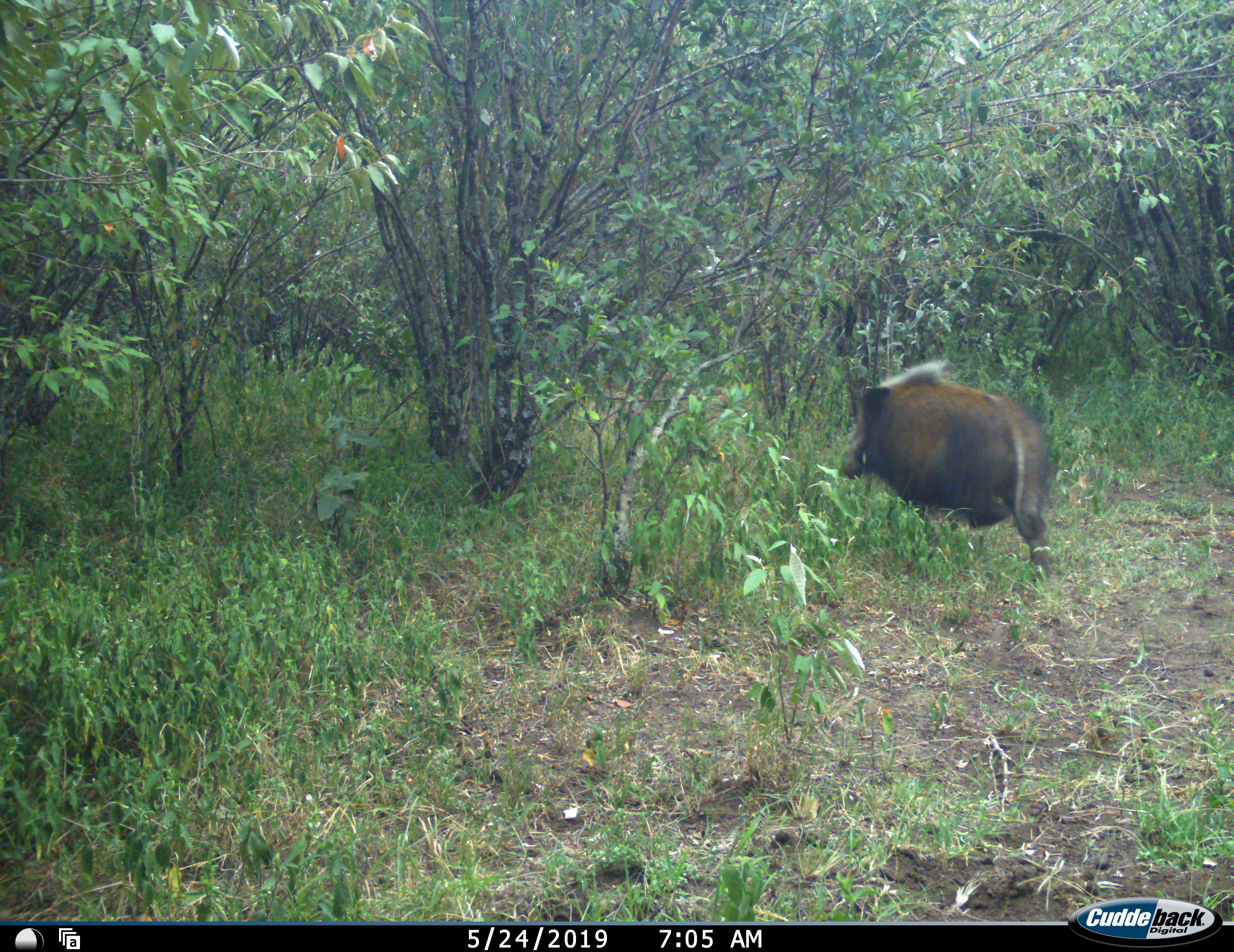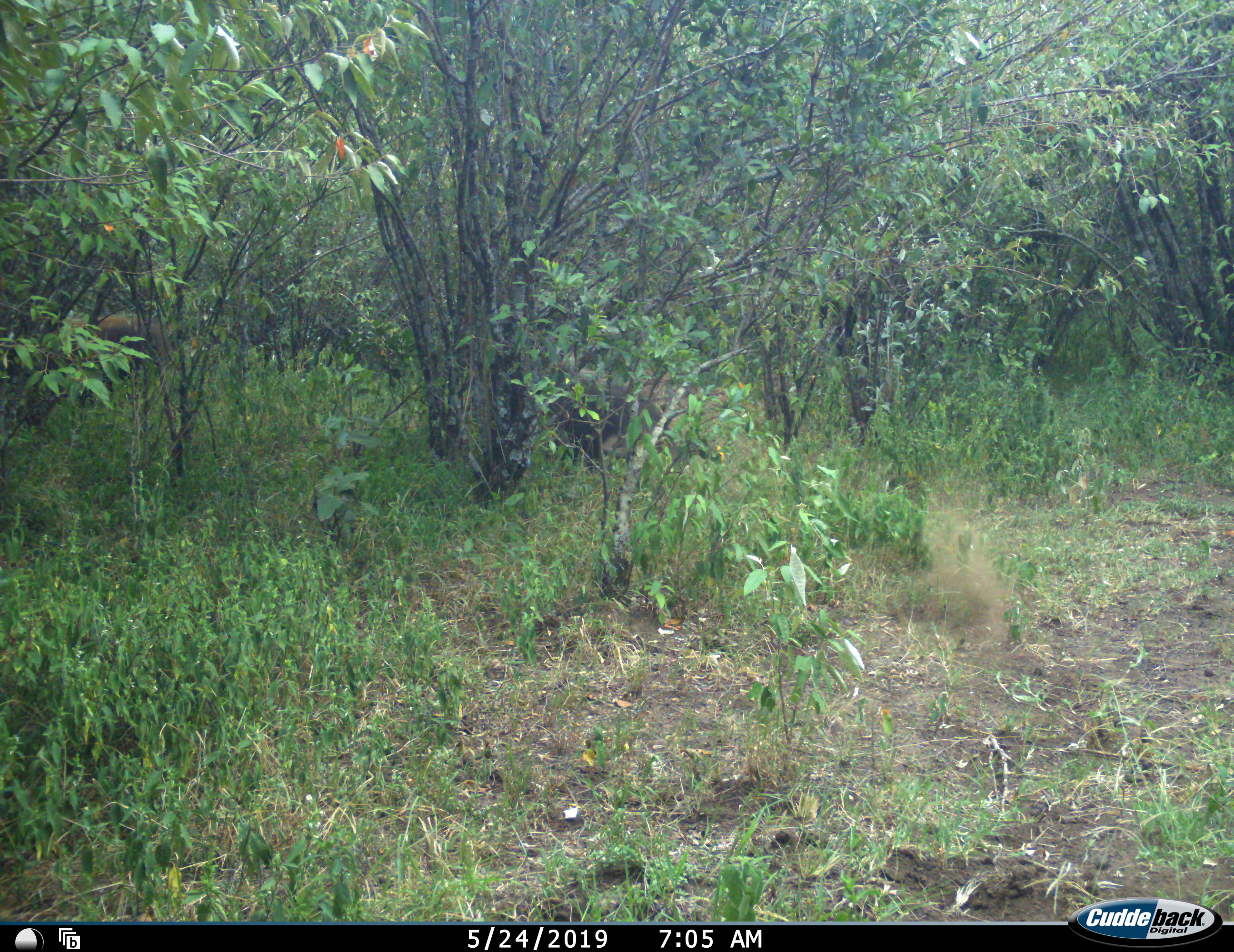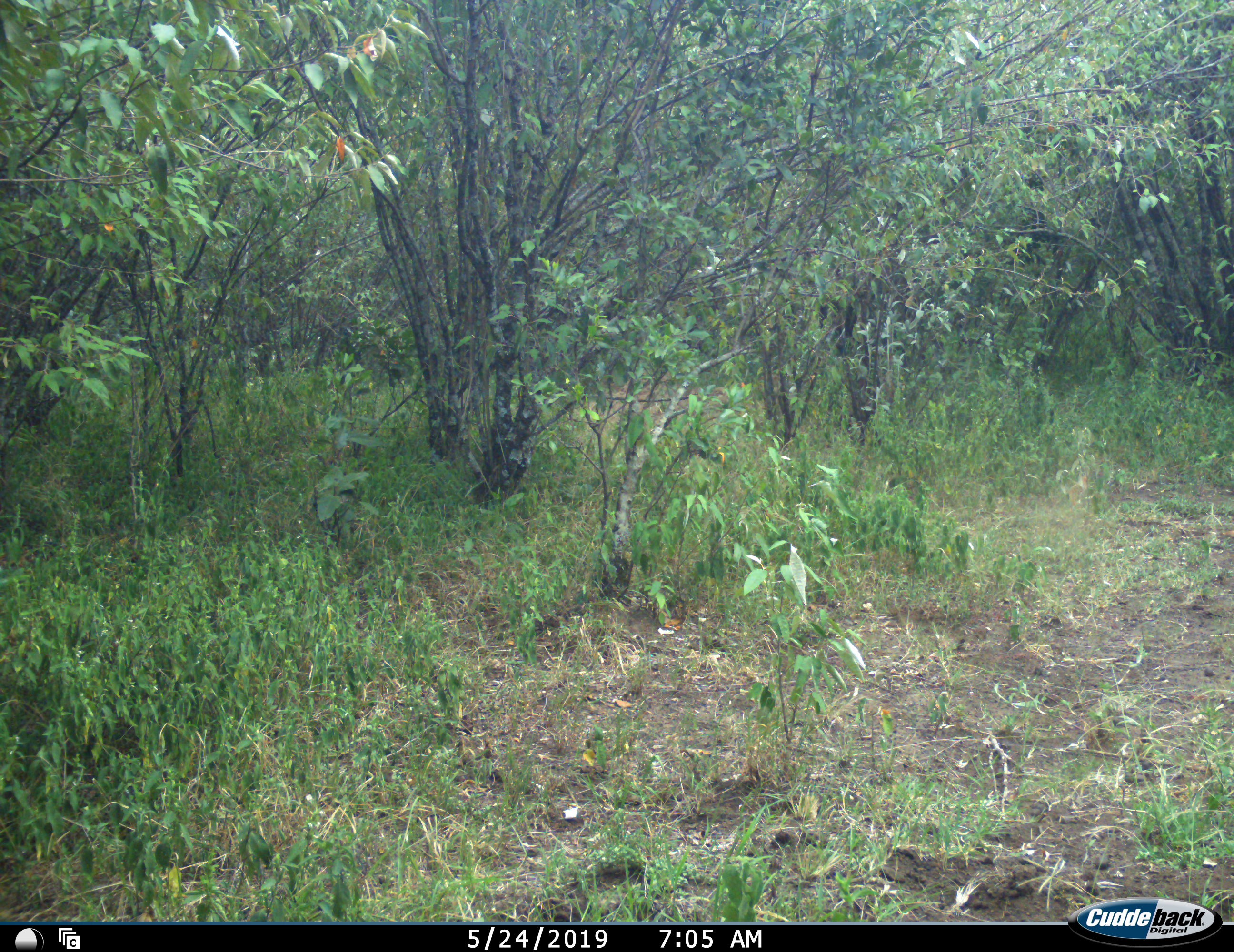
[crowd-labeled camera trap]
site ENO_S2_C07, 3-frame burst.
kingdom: Animalia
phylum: Chordata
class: Mammalia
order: Artiodactyla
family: Suidae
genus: Potamochoerus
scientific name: Potamochoerus larvatus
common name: bushpig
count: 1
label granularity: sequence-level